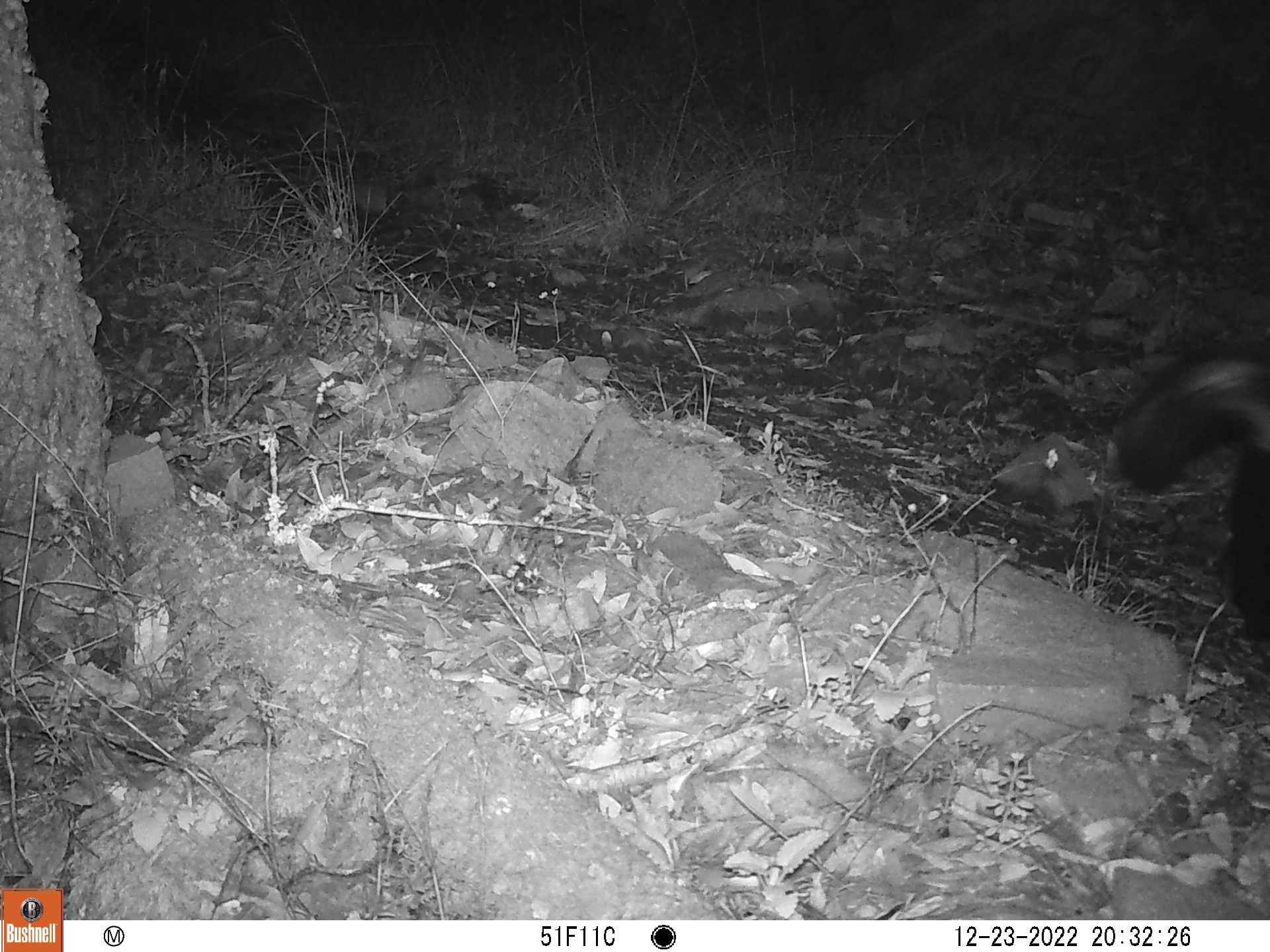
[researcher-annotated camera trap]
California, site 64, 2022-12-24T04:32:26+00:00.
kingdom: Animalia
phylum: Chordata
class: Mammalia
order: Carnivora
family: Mephitidae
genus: Mephitis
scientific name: Mephitis mephitis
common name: striped skunk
Striped skunk (Mephitis mephitis).